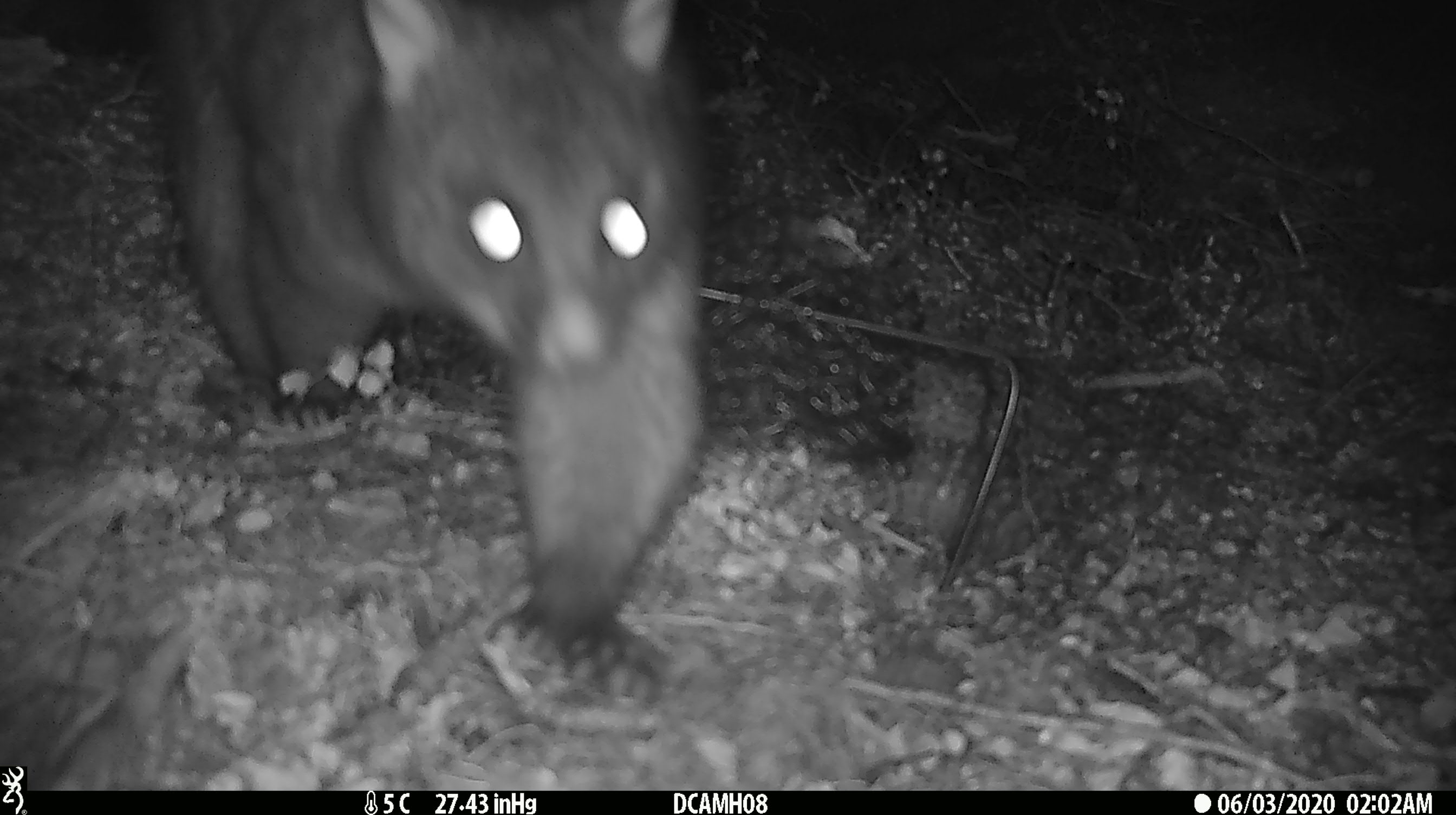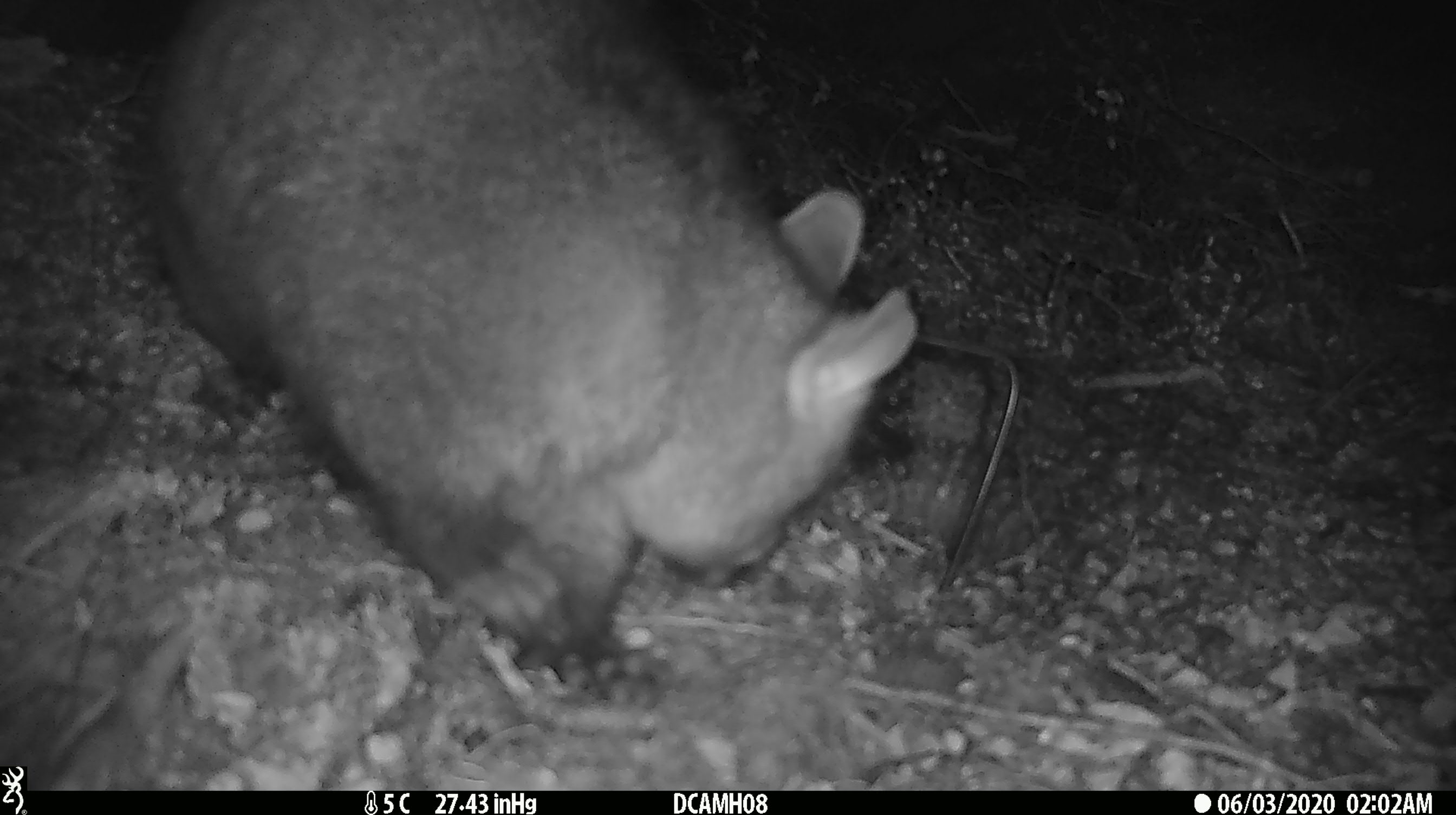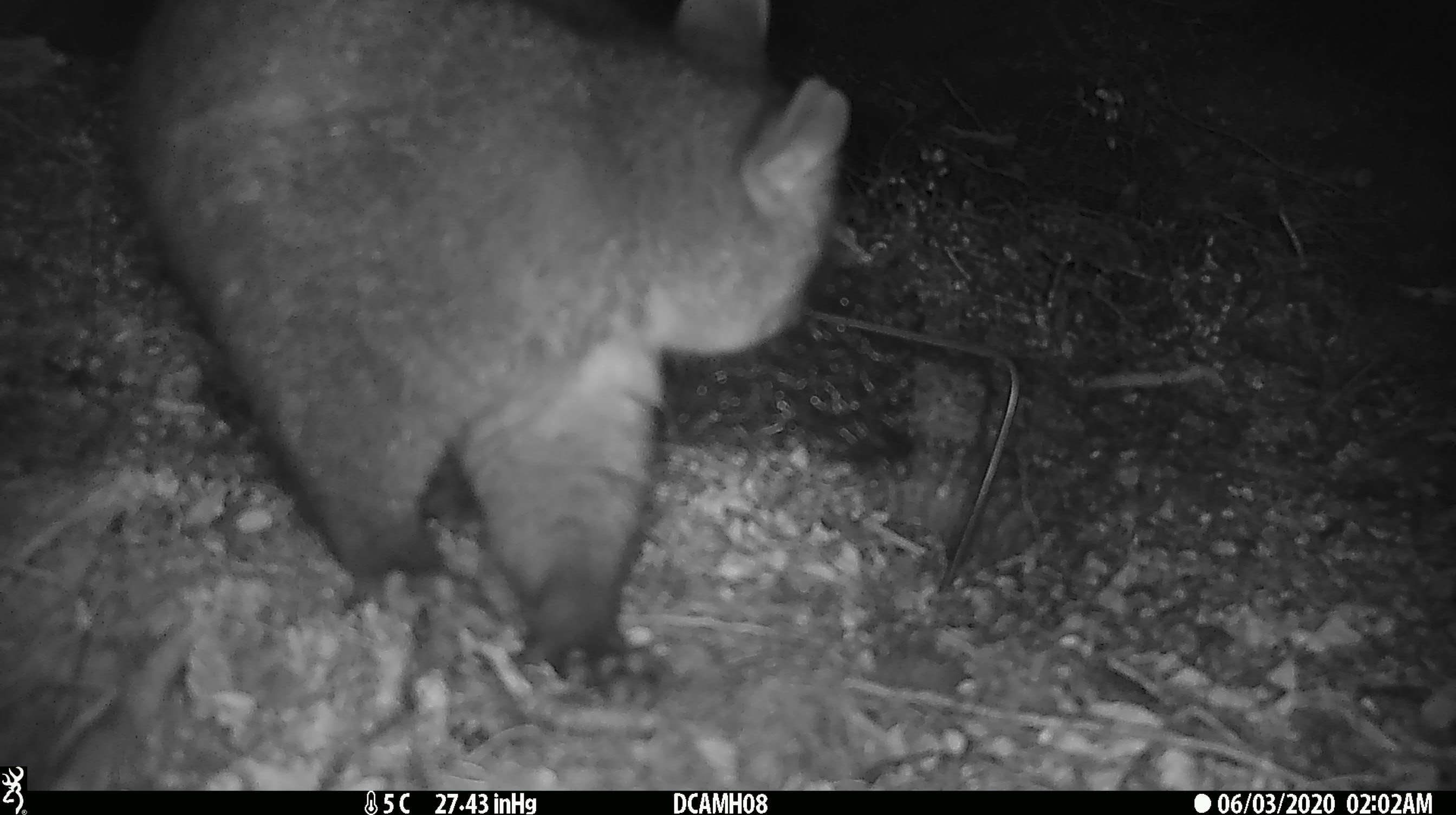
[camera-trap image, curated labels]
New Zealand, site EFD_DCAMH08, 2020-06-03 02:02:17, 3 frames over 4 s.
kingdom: Animalia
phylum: Chordata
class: Mammalia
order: Diprotodontia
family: Phalangeridae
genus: Trichosurus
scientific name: Trichosurus vulpecula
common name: common brushtail possum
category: possum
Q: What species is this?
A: Possum (common brushtail possum) (Trichosurus vulpecula).